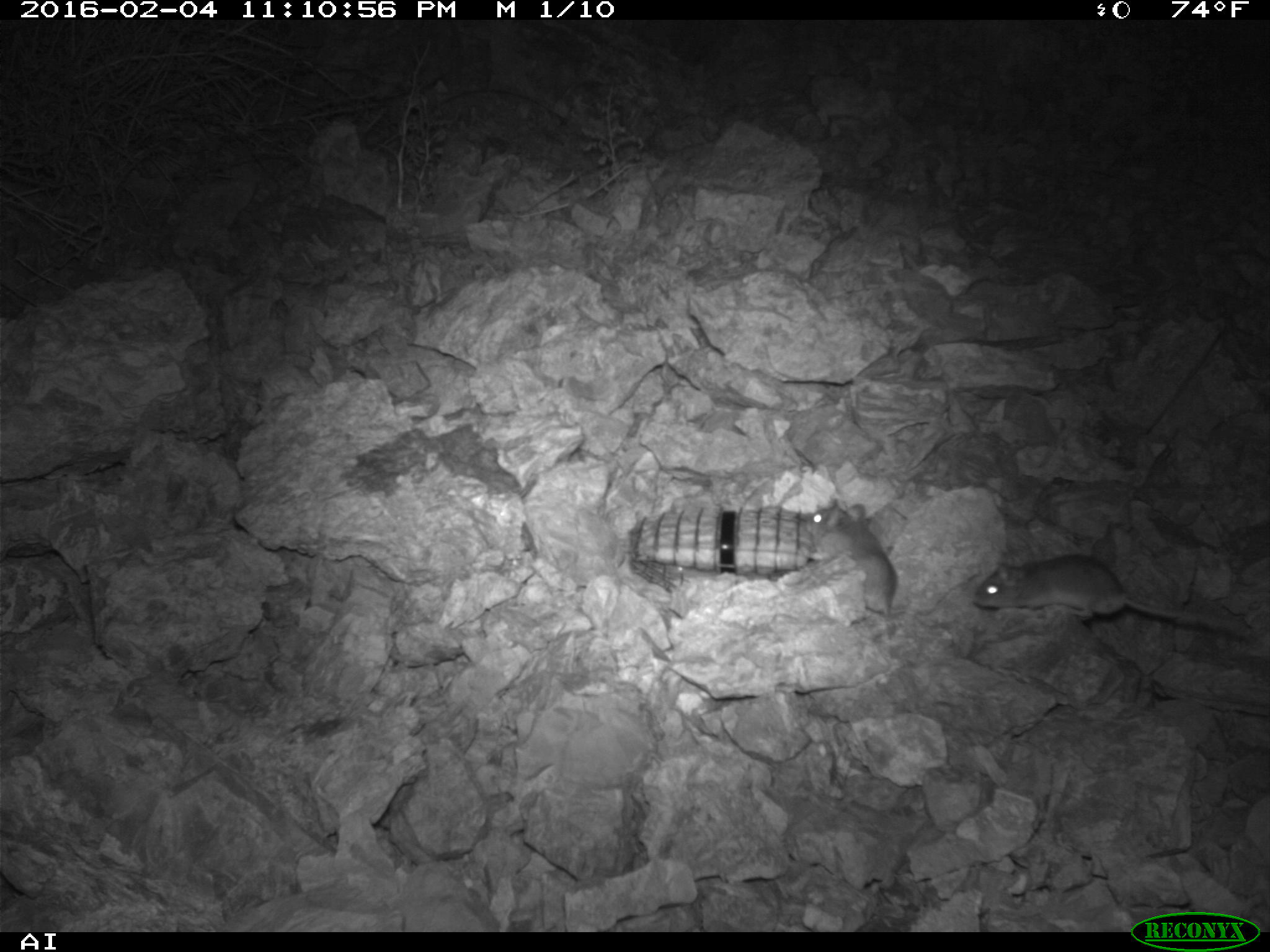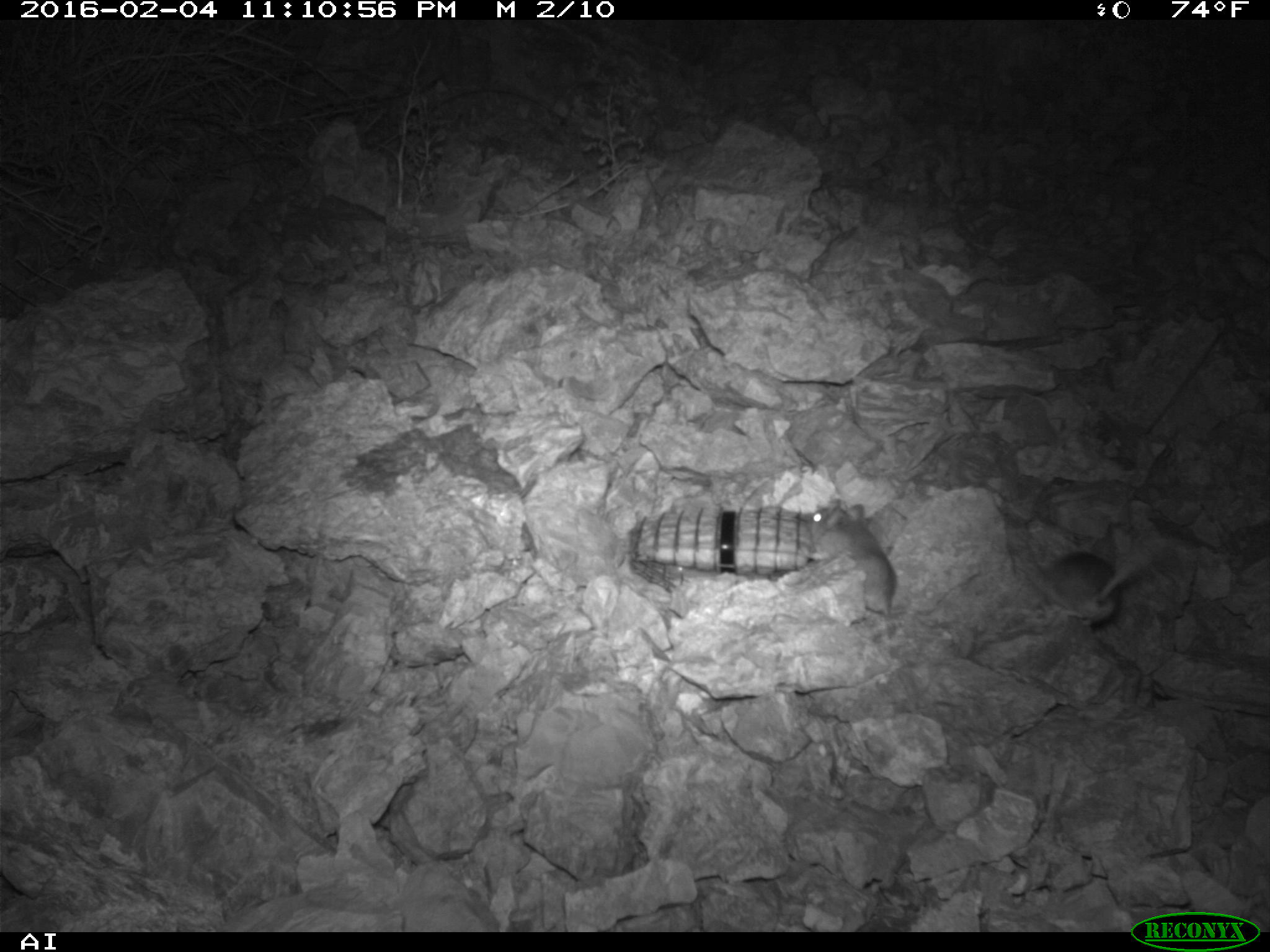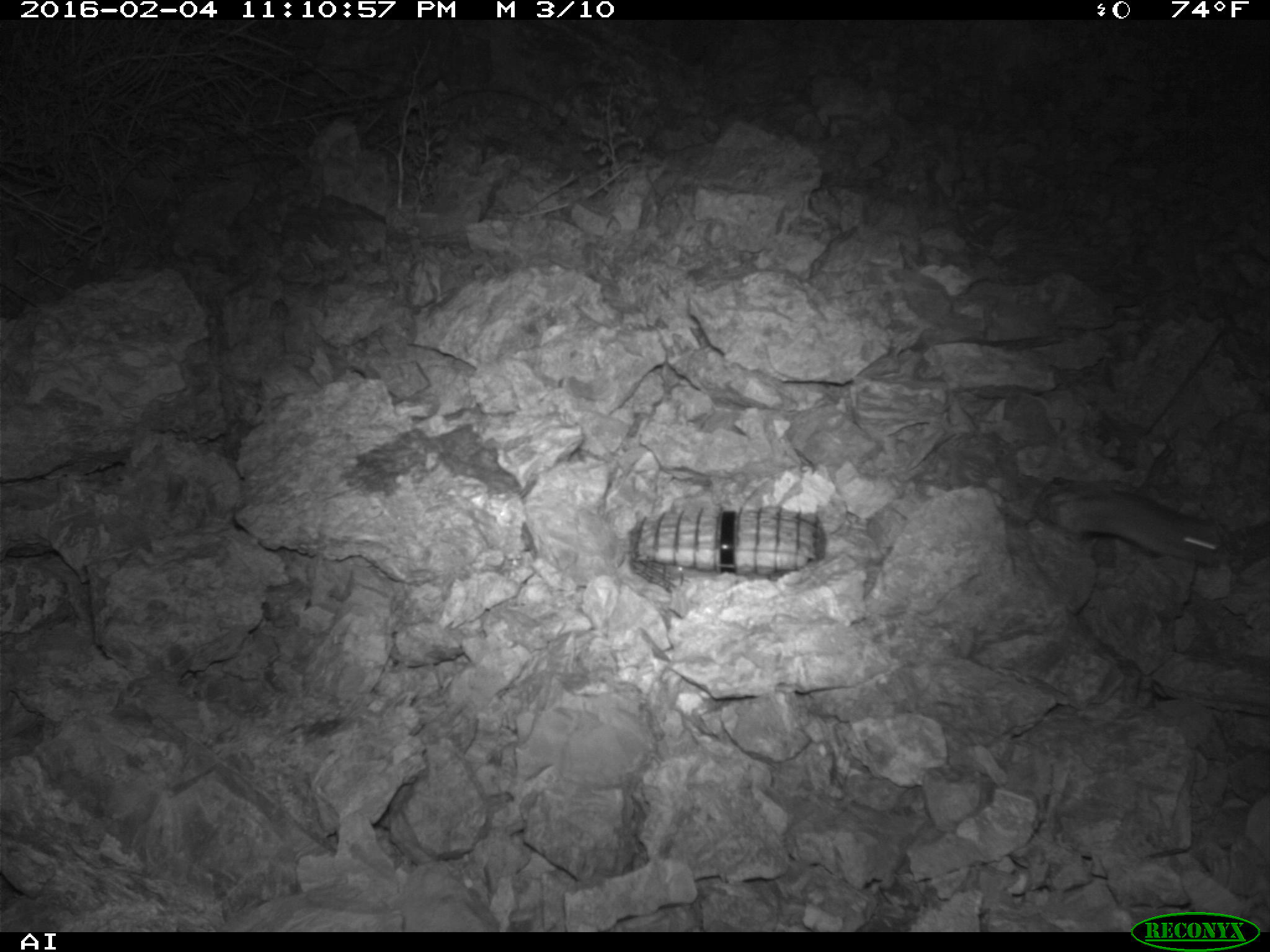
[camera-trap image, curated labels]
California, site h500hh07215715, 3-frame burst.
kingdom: Animalia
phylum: Chordata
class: Mammalia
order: Rodentia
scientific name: Rodentia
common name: rodent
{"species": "rodent (Rodentia)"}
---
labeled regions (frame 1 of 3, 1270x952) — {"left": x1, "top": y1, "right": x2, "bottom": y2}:
rodent: {"left": 974, "top": 549, "right": 1252, "bottom": 639}; {"left": 793, "top": 497, "right": 899, "bottom": 622}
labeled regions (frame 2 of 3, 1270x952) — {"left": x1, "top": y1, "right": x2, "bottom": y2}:
rodent: {"left": 809, "top": 497, "right": 897, "bottom": 615}; {"left": 1041, "top": 543, "right": 1155, "bottom": 626}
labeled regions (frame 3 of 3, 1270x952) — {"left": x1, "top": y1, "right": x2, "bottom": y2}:
rodent: {"left": 1036, "top": 474, "right": 1222, "bottom": 567}